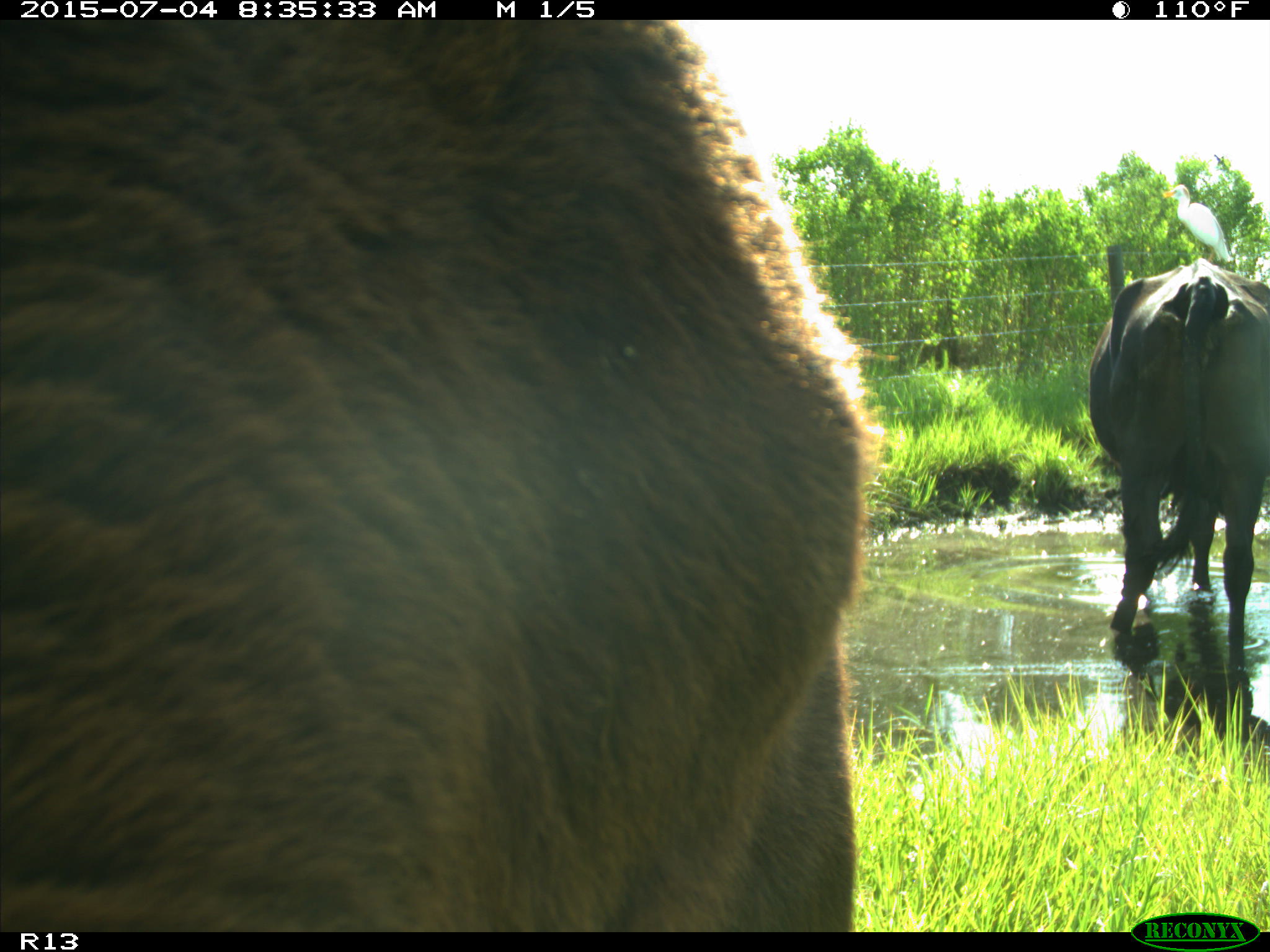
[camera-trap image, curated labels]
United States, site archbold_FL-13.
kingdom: Animalia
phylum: Chordata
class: Mammalia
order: Artiodactyla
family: Bovidae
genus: Bos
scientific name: Bos taurus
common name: domestic cow